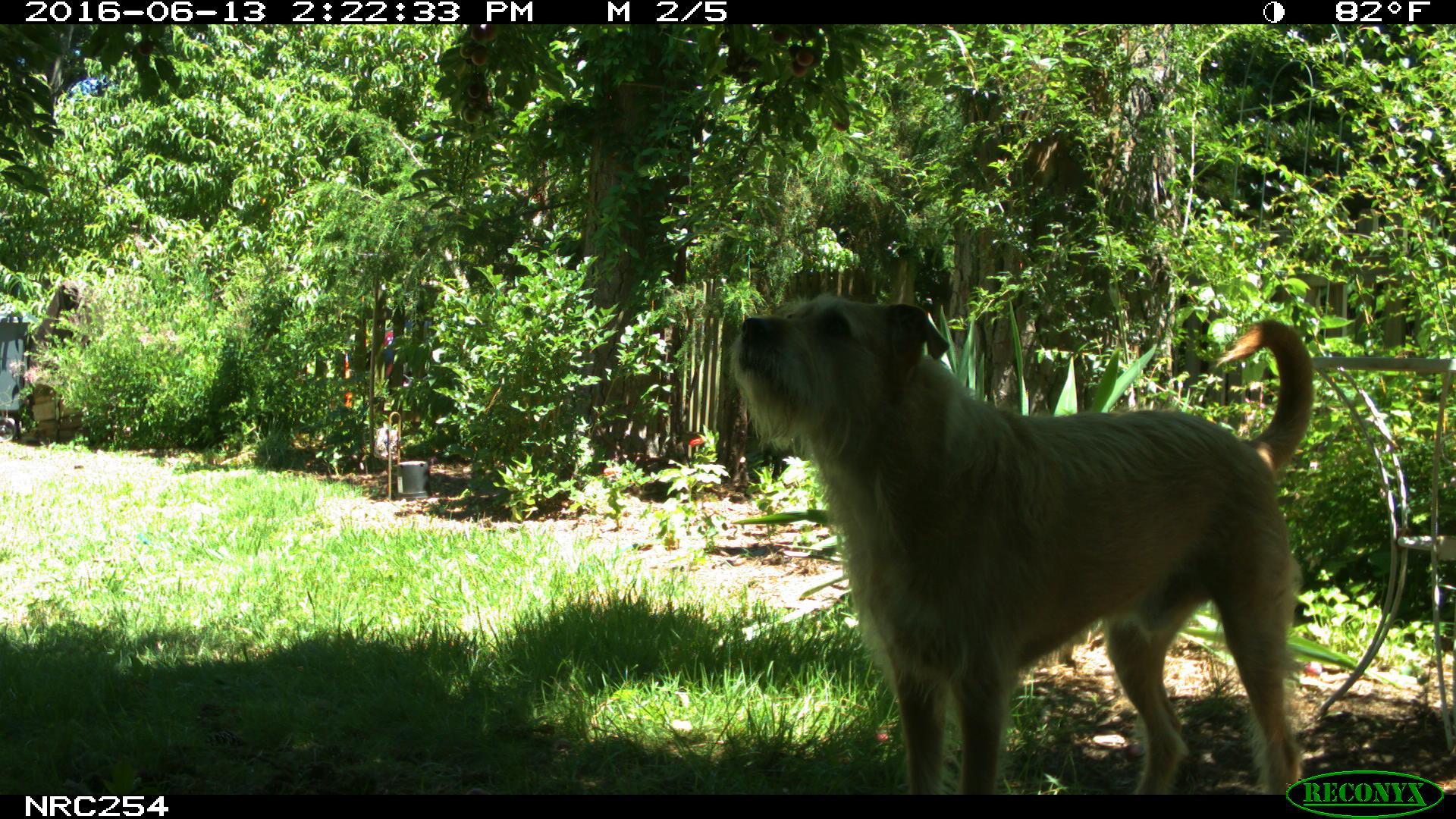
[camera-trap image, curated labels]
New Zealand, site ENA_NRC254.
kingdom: Animalia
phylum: Chordata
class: Mammalia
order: Carnivora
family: Canidae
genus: Canis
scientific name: Canis familiaris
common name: domestic dog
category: dog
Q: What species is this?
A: Dog (domestic dog) (Canis familiaris).